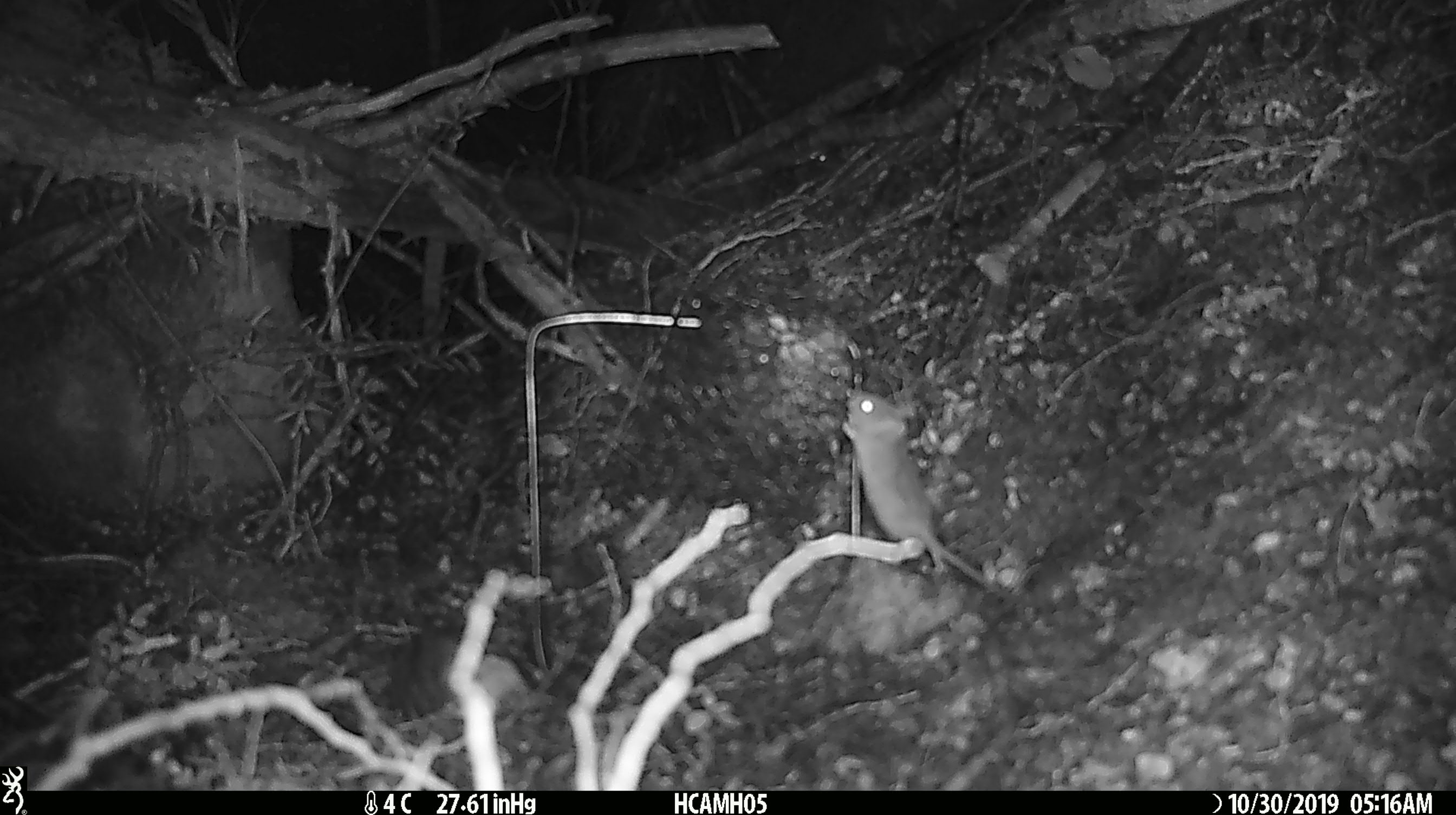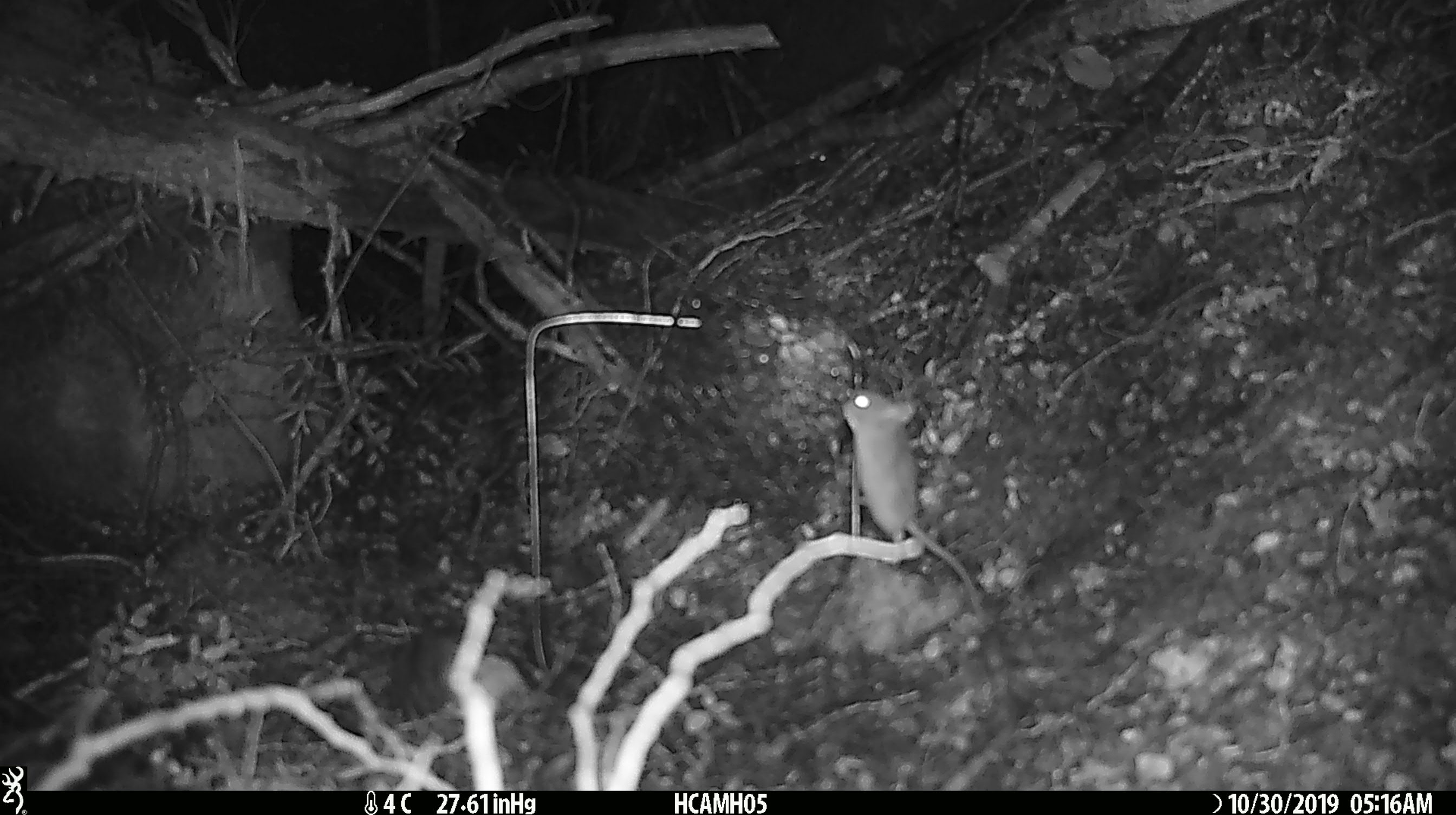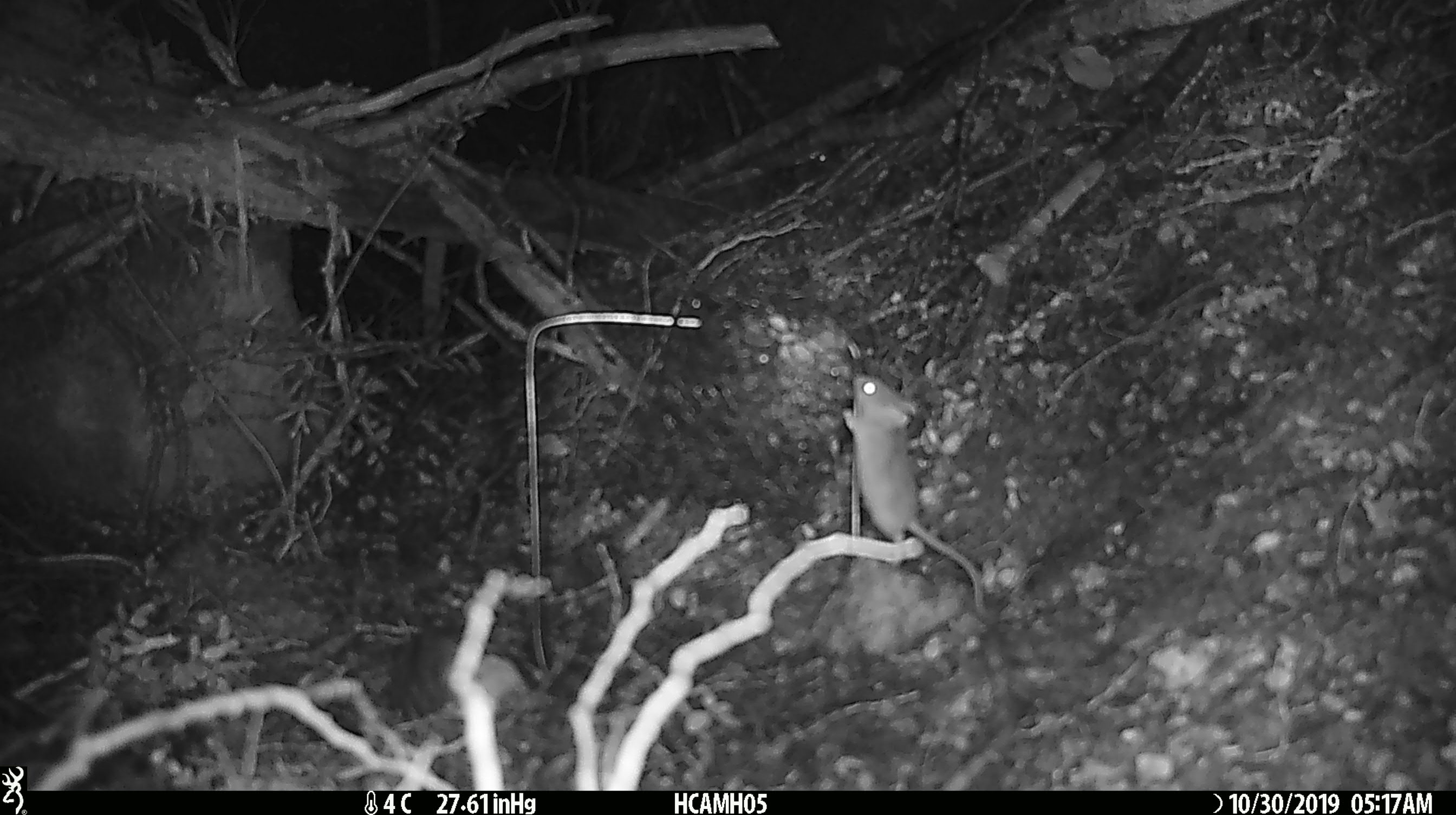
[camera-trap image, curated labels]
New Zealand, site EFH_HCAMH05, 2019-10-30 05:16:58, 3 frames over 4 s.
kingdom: Animalia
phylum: Chordata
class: Mammalia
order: Rodentia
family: Muridae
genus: Mus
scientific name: Mus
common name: mouse